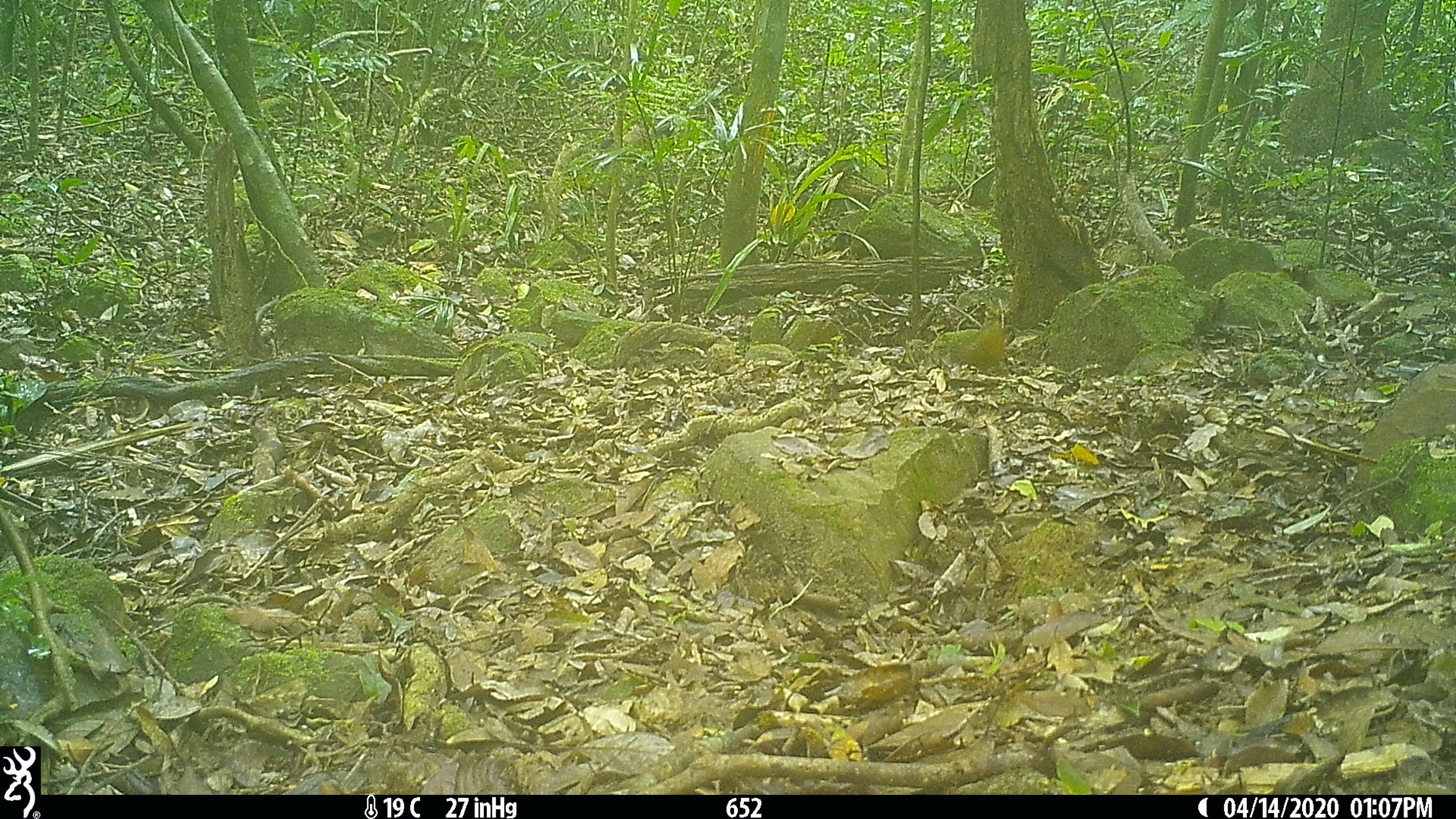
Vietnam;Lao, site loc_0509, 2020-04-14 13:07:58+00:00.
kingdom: Animalia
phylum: Chordata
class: Aves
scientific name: Aves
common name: bird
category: unidentified bird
Unidentified bird (bird) (Aves). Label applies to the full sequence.